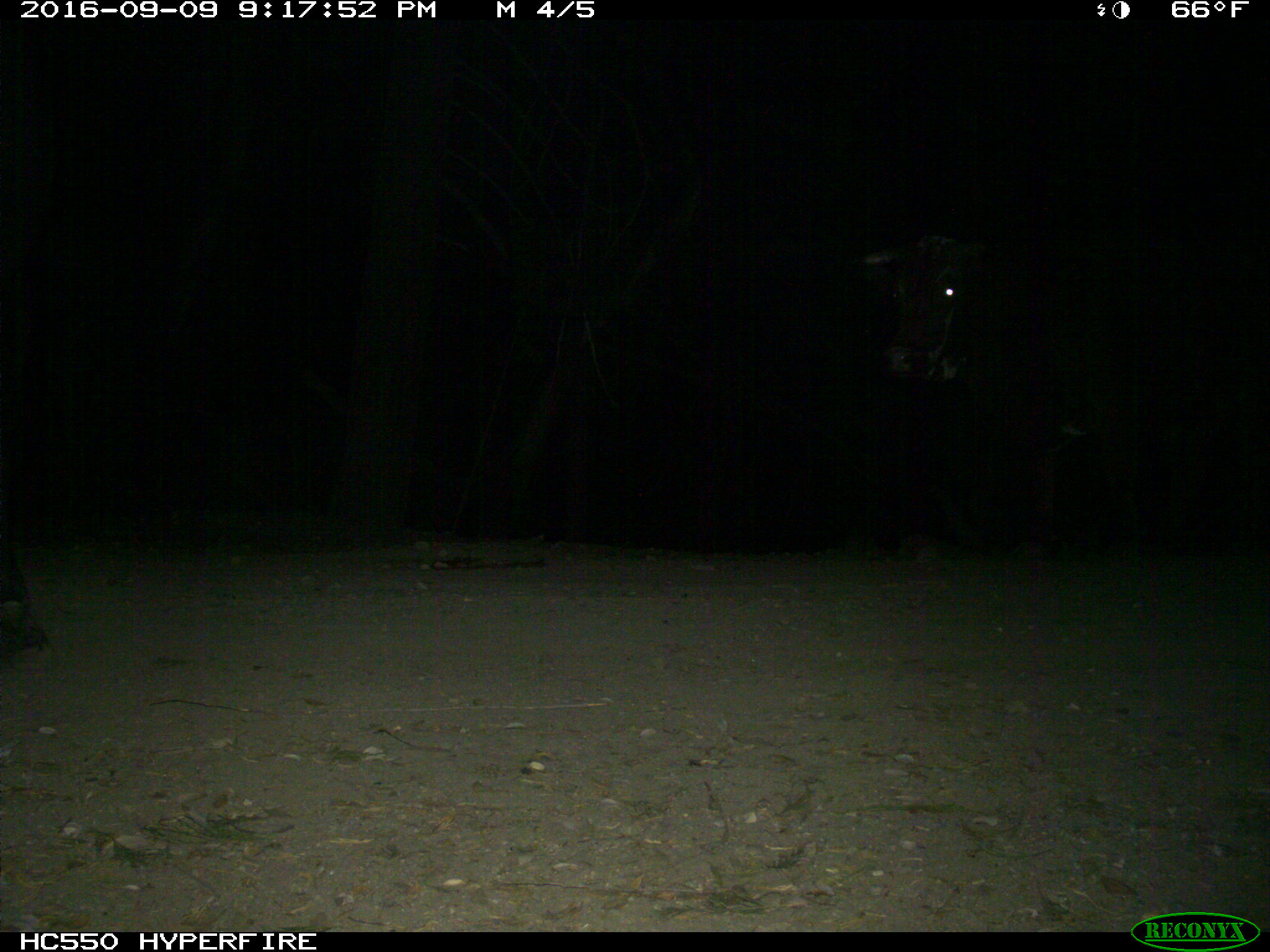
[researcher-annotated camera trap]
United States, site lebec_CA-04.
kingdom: Animalia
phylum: Chordata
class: Mammalia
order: Artiodactyla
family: Bovidae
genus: Bos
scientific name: Bos taurus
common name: domestic cow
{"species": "Bos taurus (domestic cow)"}